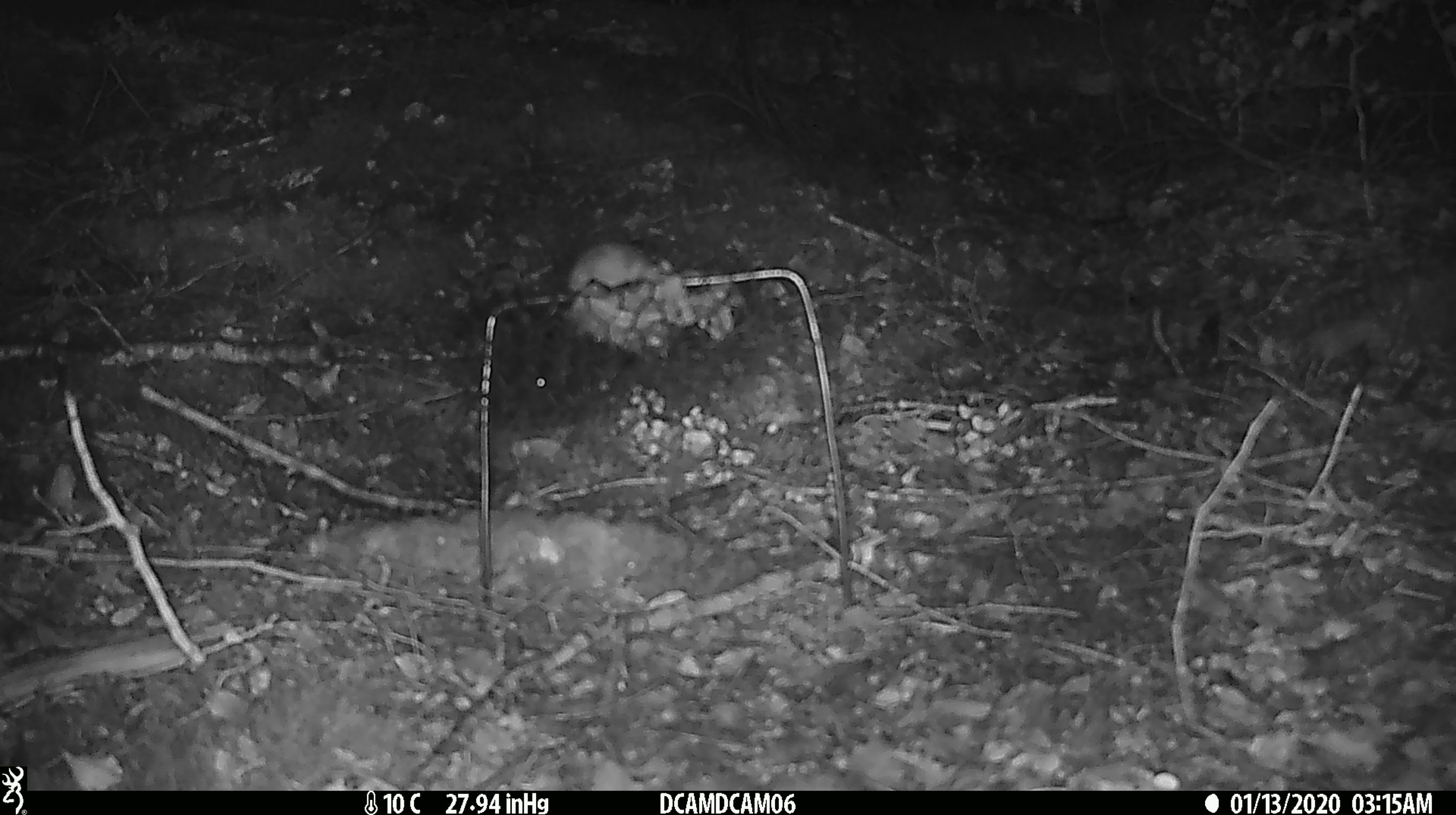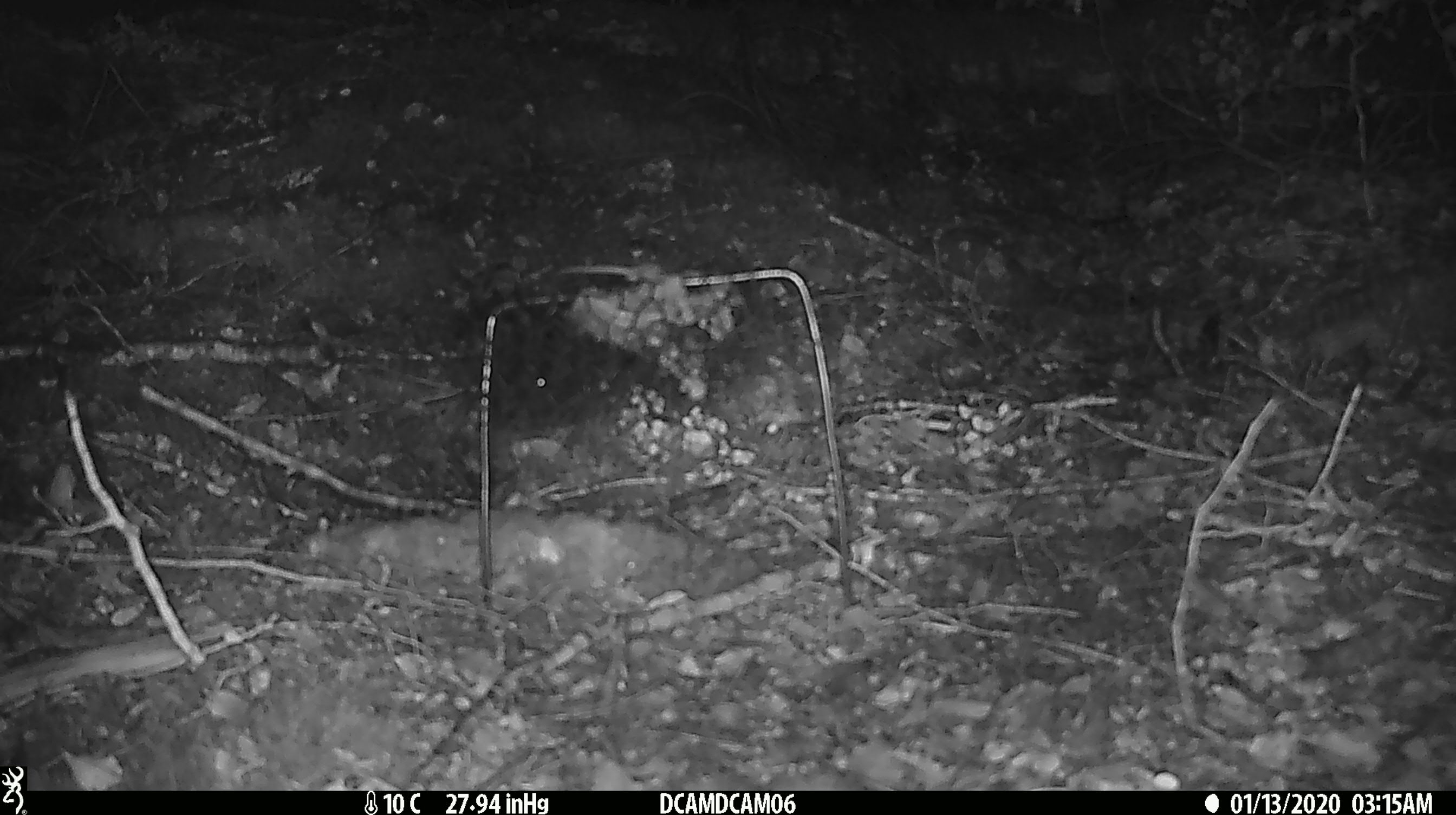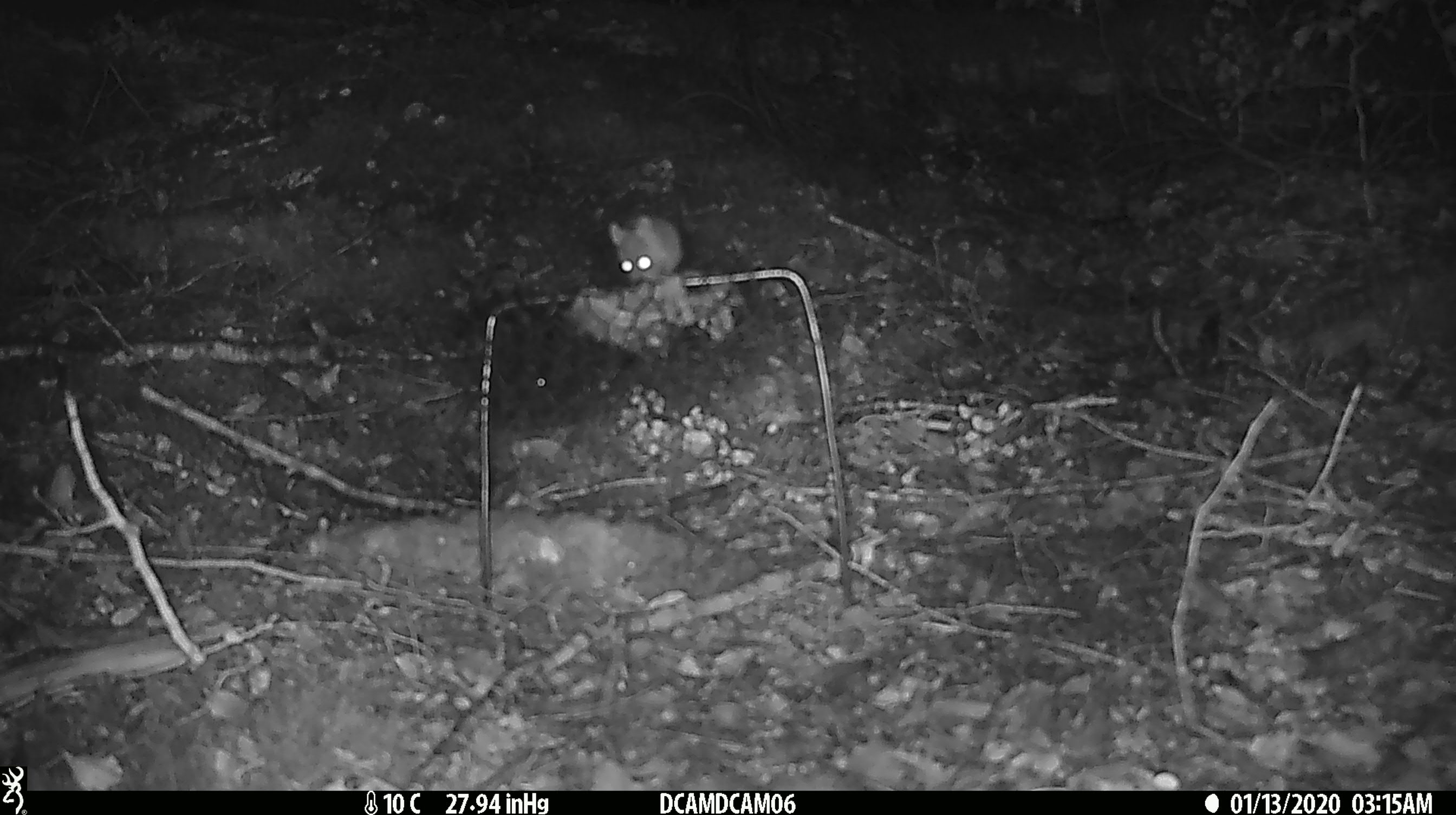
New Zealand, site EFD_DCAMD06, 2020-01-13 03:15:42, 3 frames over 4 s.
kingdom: Animalia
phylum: Chordata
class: Mammalia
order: Rodentia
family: Muridae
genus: Mus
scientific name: Mus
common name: mouse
Mouse (Mus).